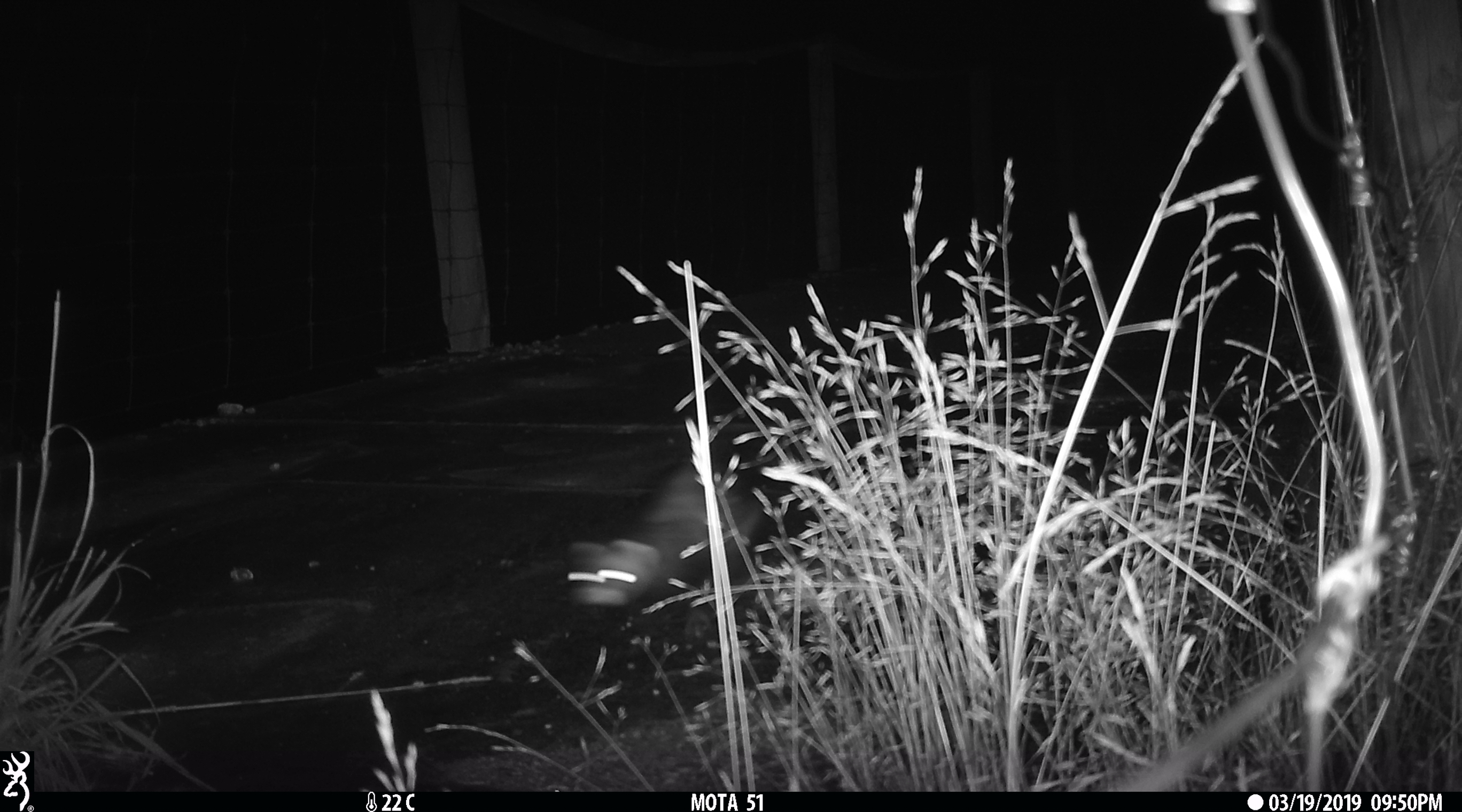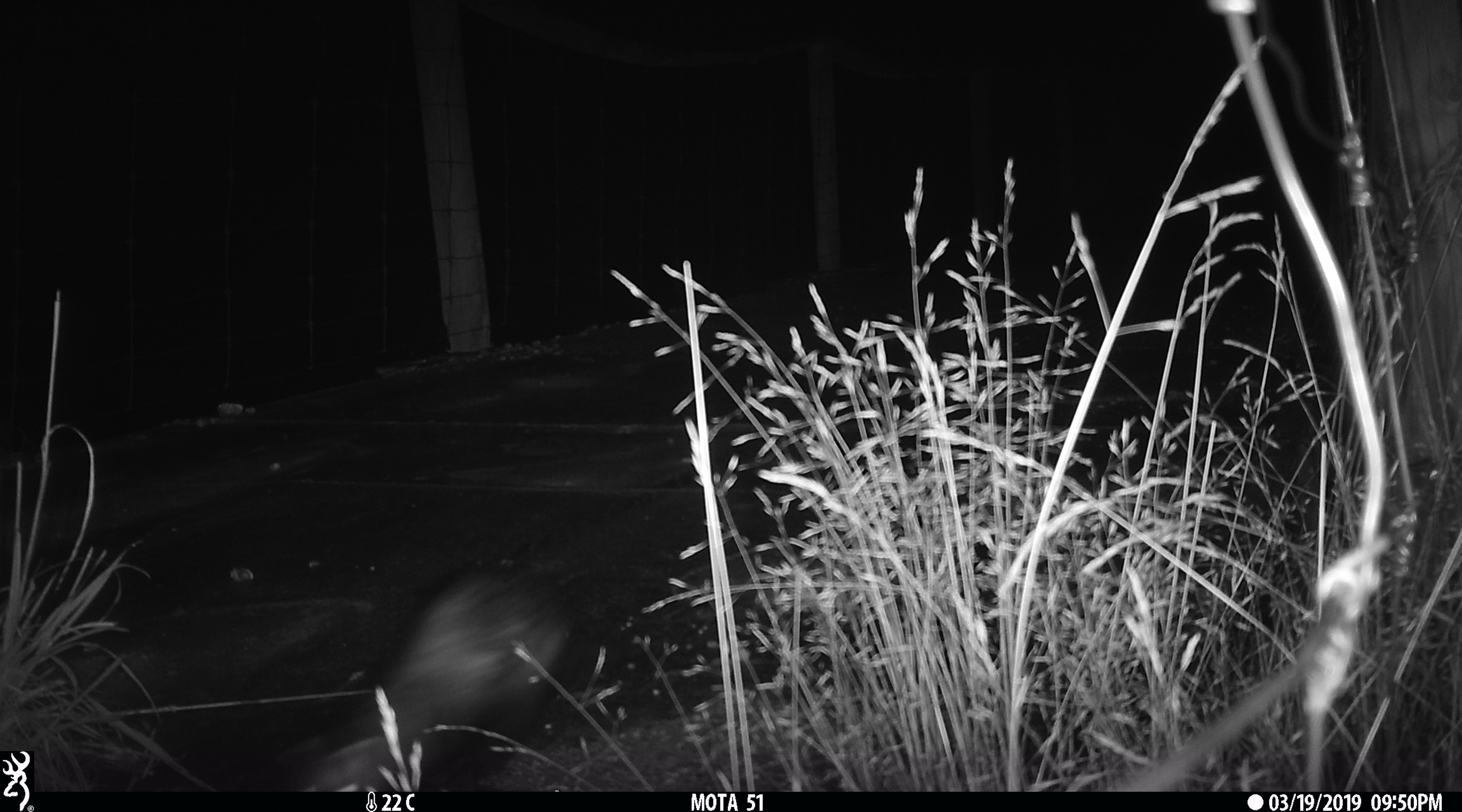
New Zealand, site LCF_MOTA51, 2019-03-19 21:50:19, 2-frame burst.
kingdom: Animalia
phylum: Chordata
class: Mammalia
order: Carnivora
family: Mustelidae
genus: Mustela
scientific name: Mustela furo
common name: ferret